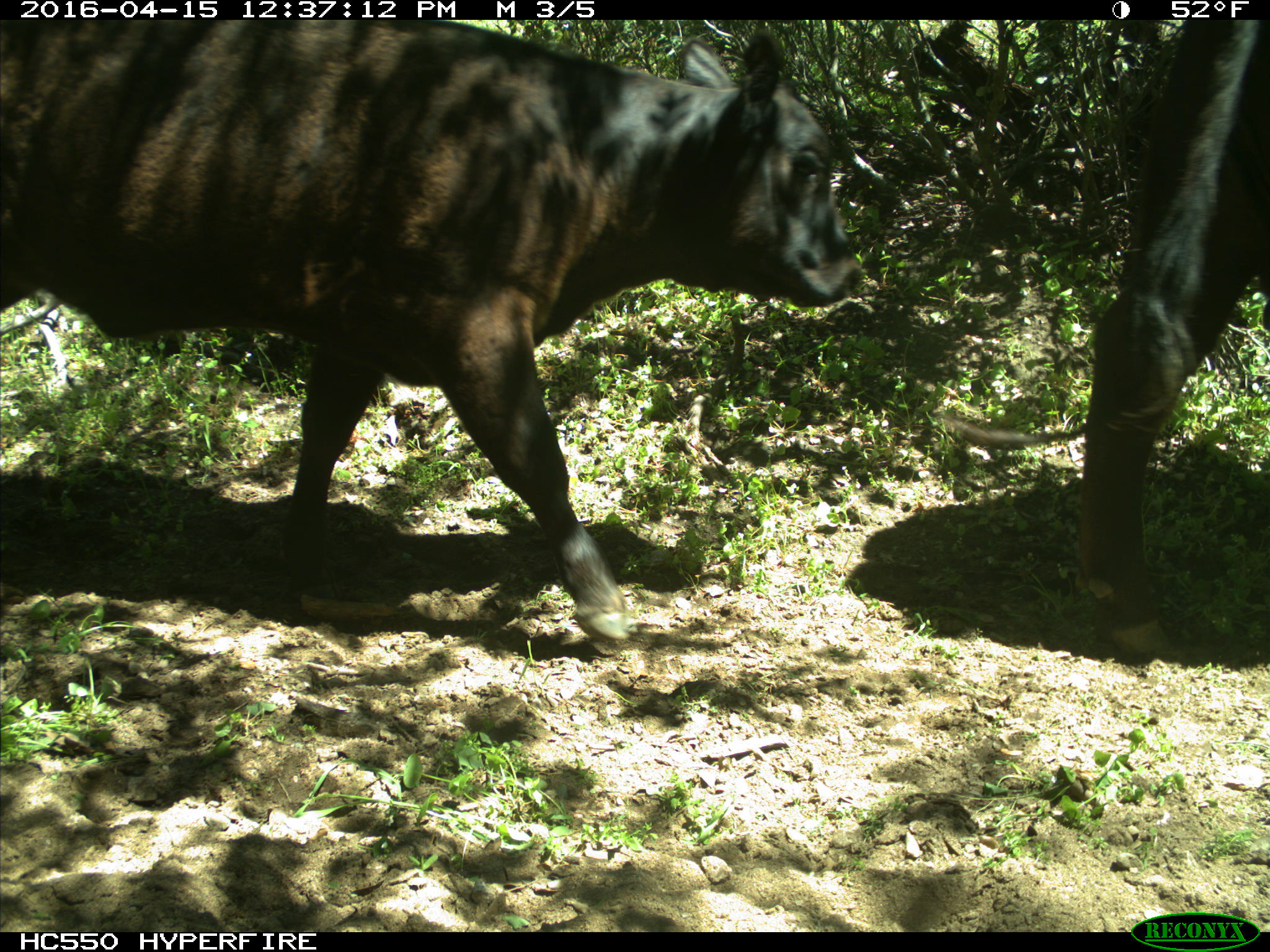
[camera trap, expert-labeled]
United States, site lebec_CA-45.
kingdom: Animalia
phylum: Chordata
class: Mammalia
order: Artiodactyla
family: Bovidae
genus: Bos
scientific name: Bos taurus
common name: domestic cow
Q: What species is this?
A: Bos taurus (domestic cow).